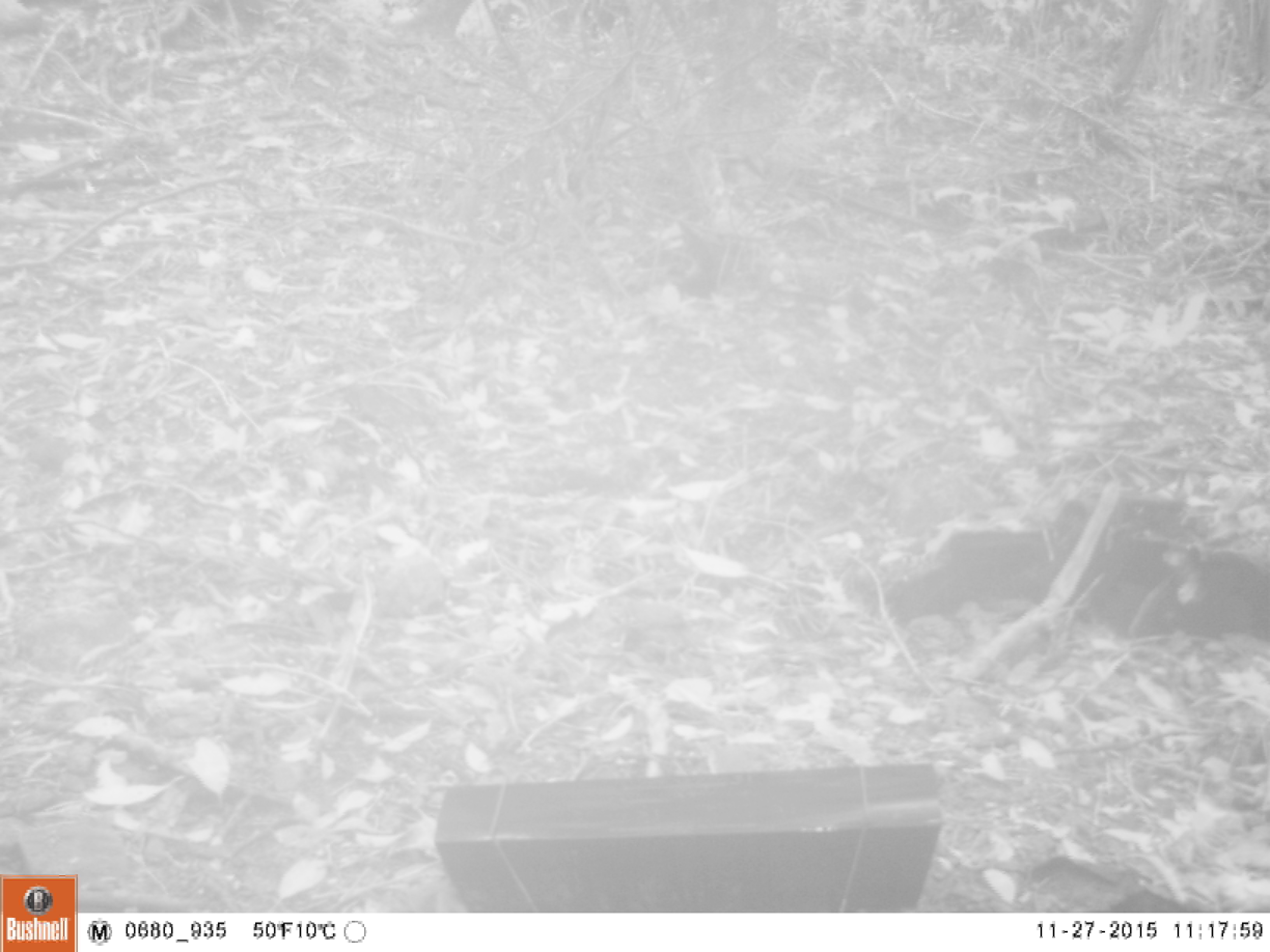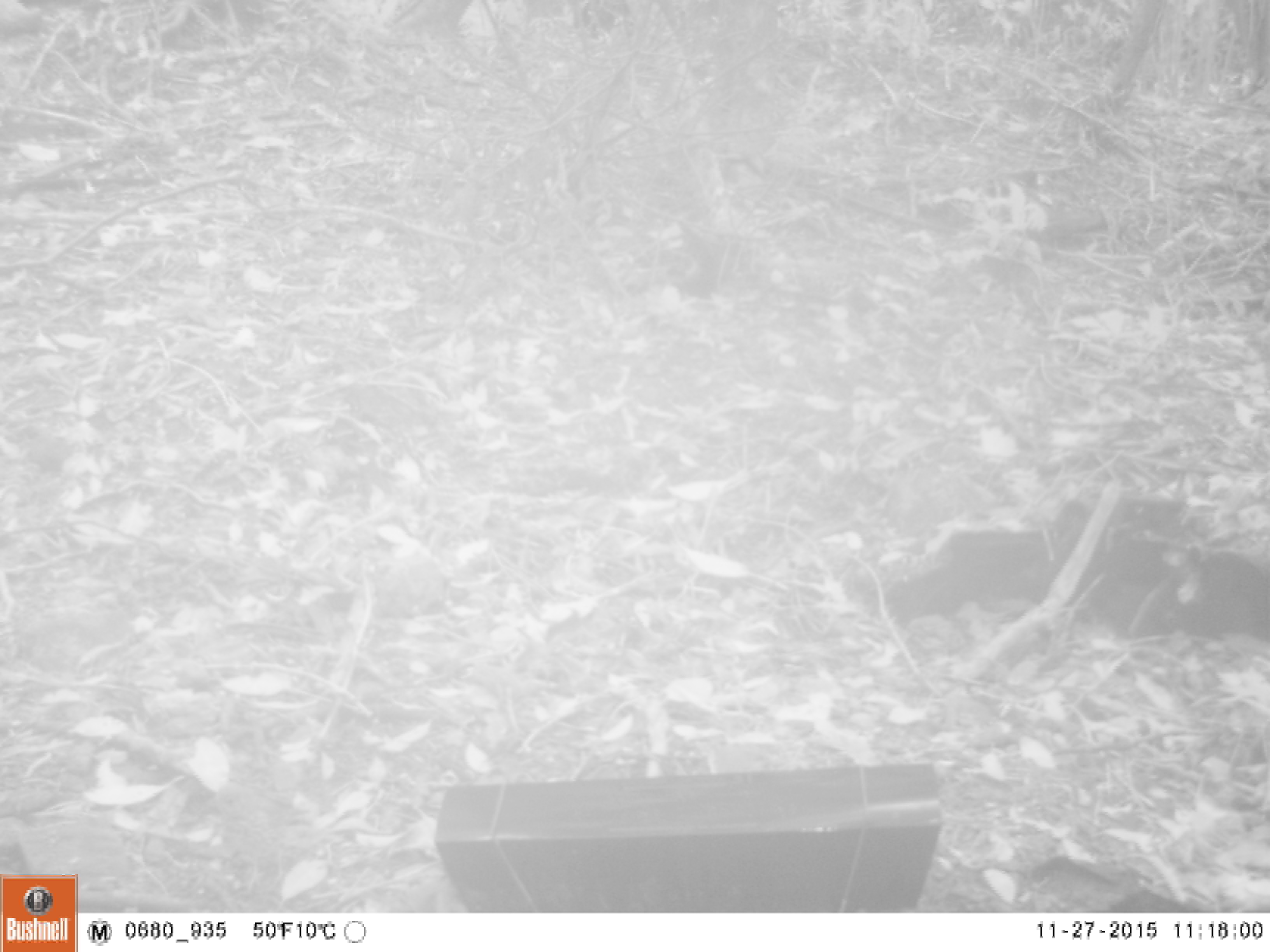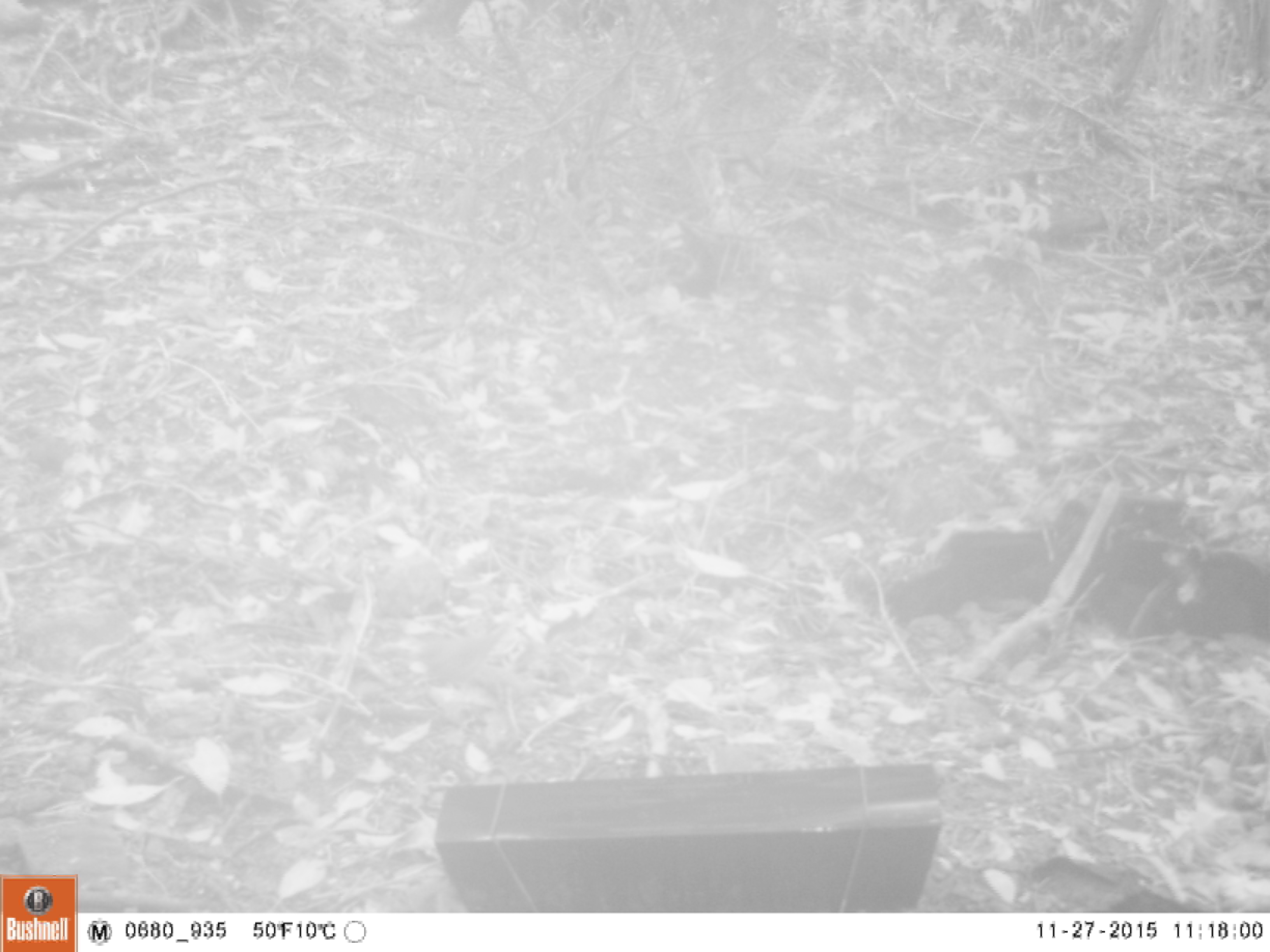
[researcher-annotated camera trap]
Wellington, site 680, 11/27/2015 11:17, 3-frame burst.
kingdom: Animalia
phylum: Chordata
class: Aves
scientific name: Aves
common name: bird